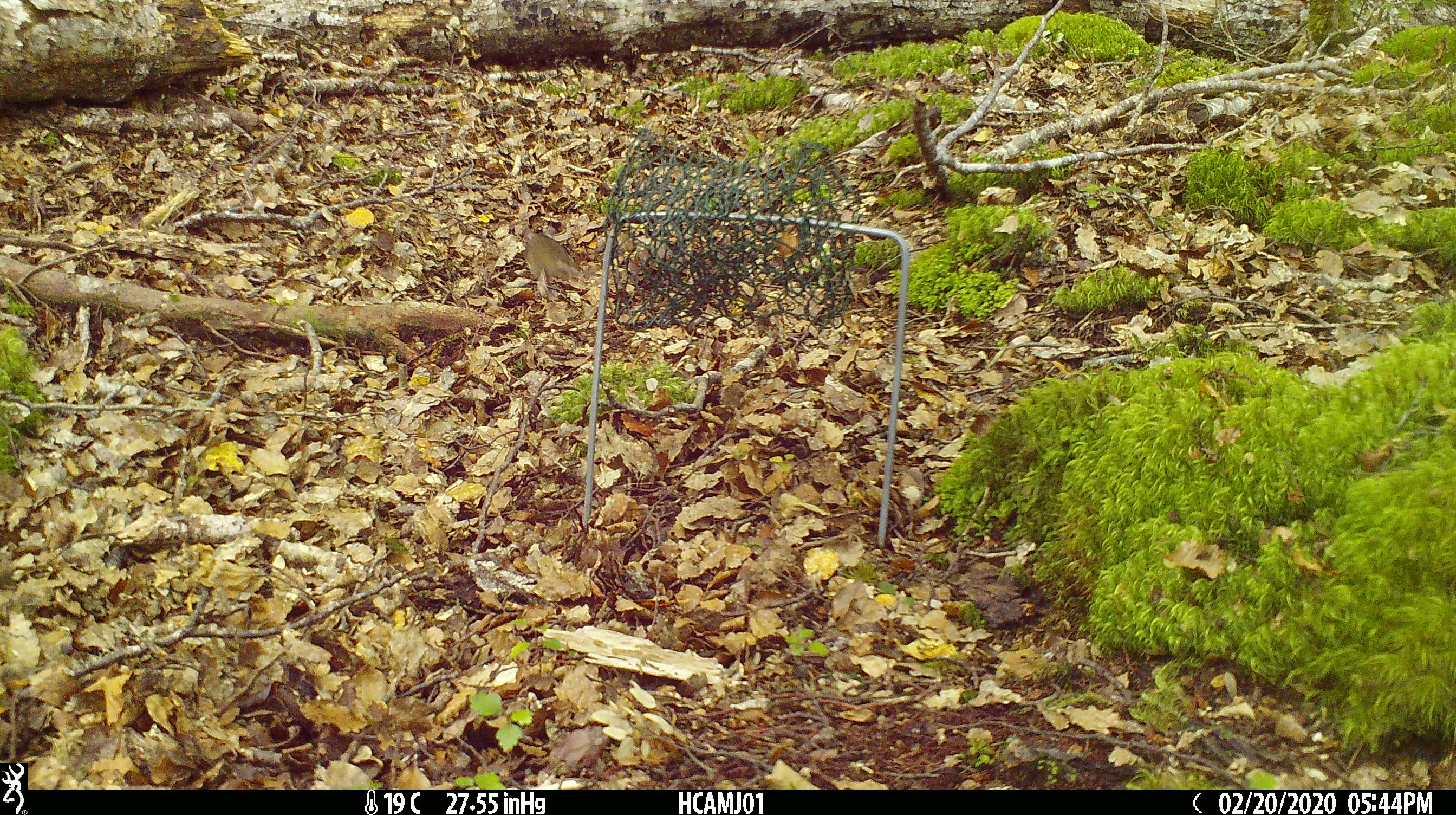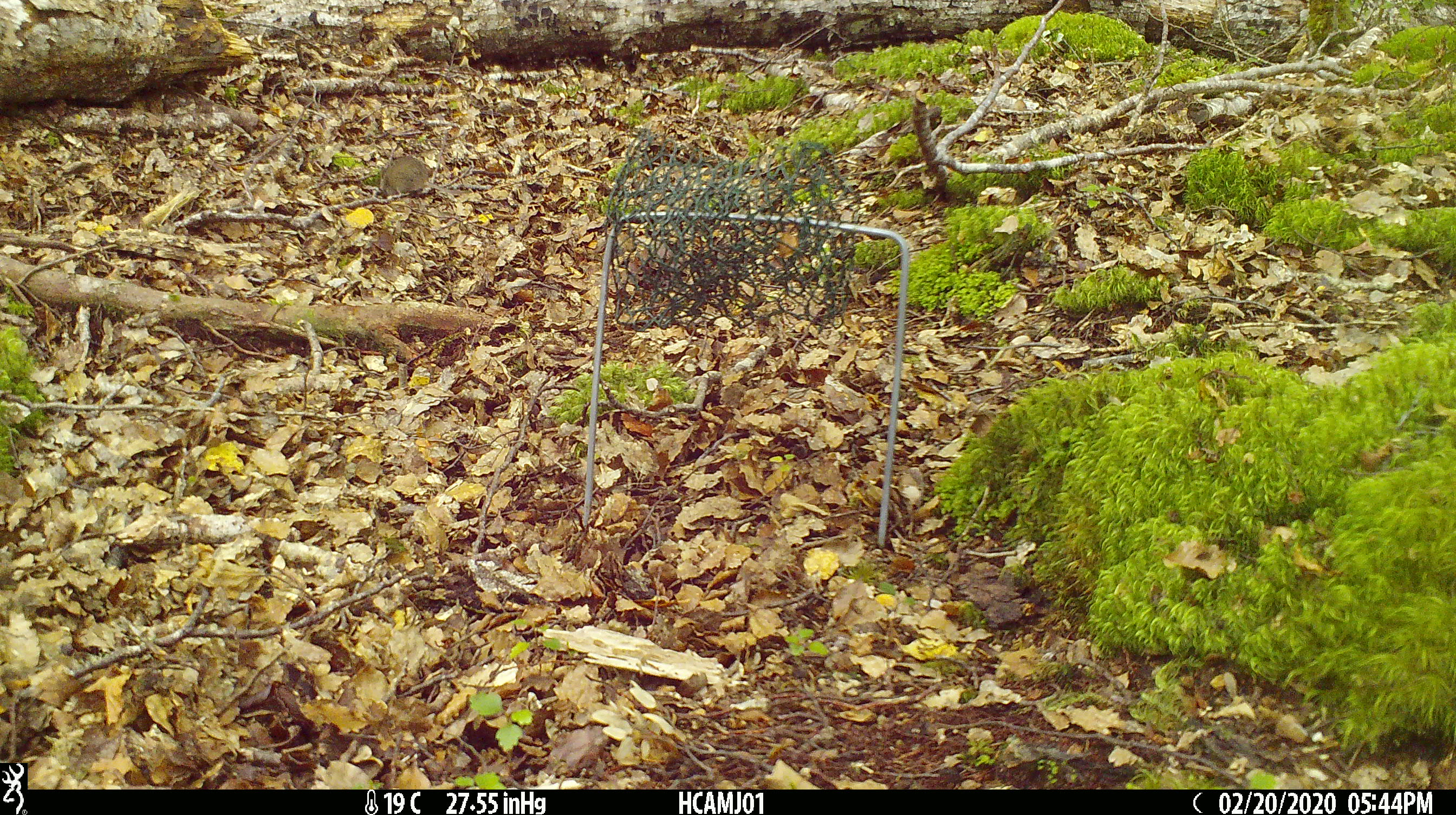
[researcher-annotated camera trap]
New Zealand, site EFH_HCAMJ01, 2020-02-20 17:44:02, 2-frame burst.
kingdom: Animalia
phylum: Chordata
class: Mammalia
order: Rodentia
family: Muridae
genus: Mus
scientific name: Mus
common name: mouse